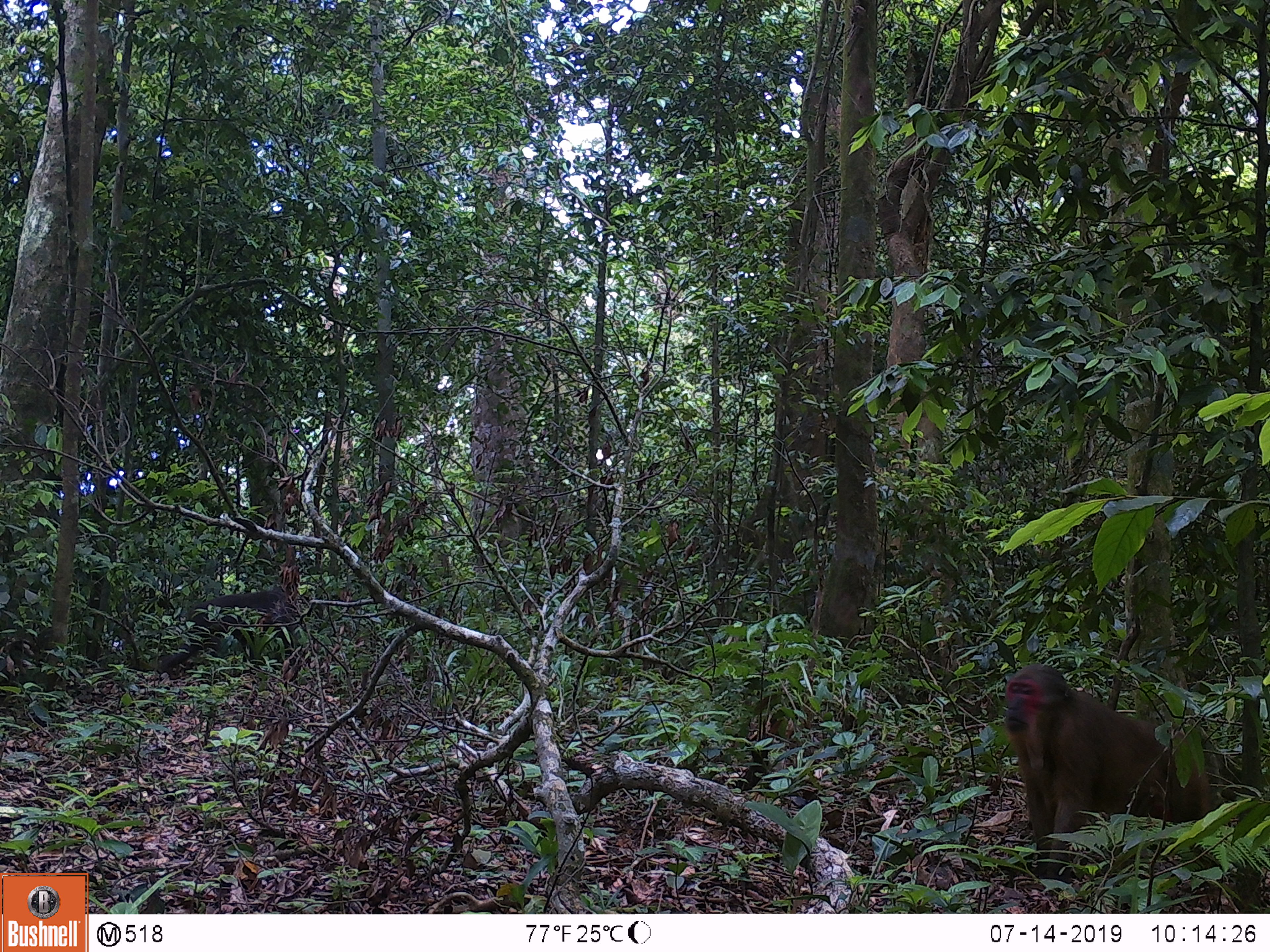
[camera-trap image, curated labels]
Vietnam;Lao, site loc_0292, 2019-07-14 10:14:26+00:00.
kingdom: Animalia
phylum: Chordata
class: Mammalia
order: Primates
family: Cercopithecidae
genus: Macaca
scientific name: Macaca arctoides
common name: stump-tailed macaque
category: stump tailed macaque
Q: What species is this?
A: Stump tailed macaque (stump-tailed macaque) (Macaca arctoides).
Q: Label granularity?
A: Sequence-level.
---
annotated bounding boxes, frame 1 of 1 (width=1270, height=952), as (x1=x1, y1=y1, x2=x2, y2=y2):
stump tailed macaque: (x1=1002, y1=662, x2=1237, y2=886); (x1=152, y1=580, x2=316, y2=678)